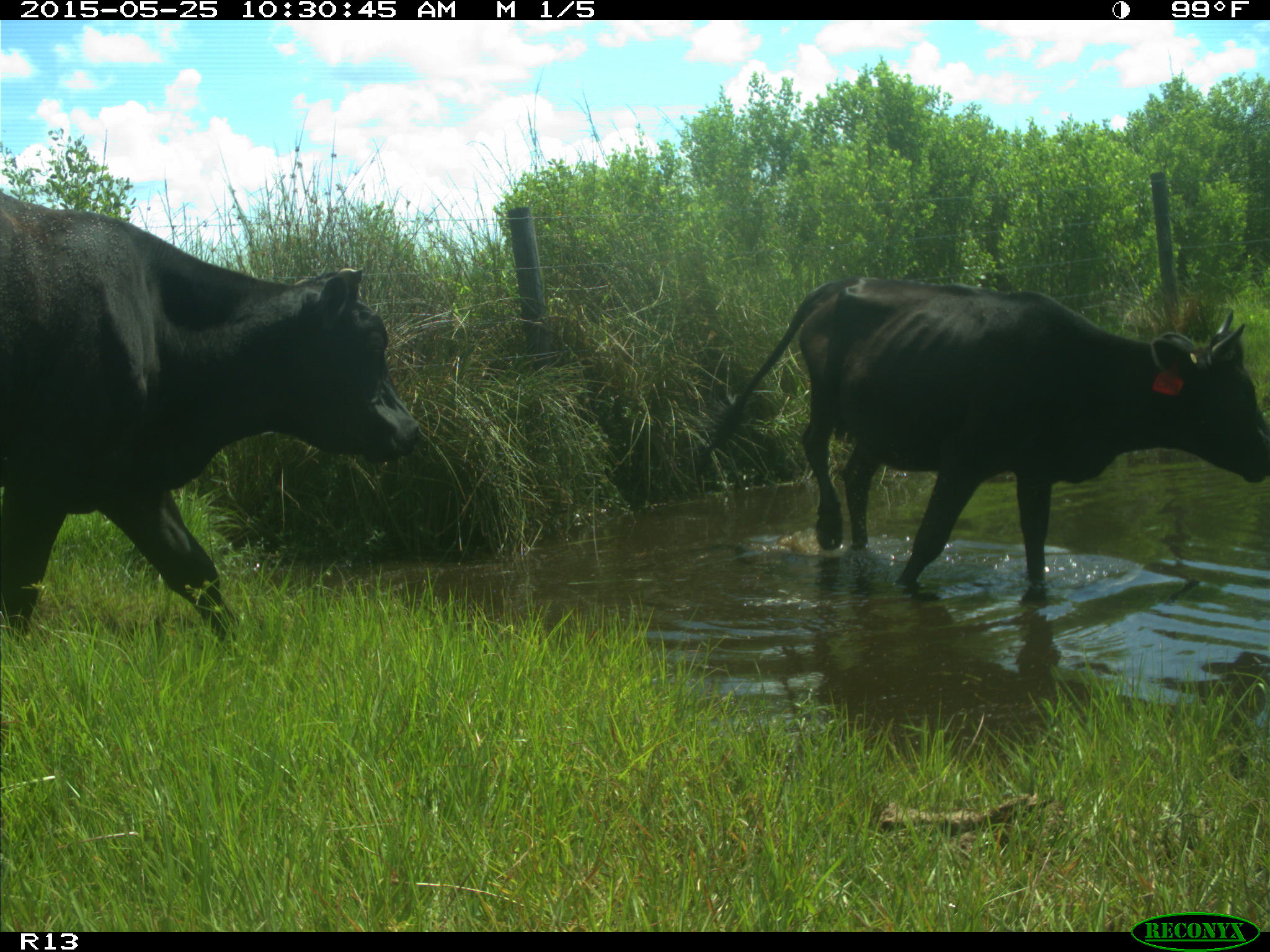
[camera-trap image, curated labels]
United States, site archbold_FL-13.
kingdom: Animalia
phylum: Chordata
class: Mammalia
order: Artiodactyla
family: Bovidae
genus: Bos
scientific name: Bos taurus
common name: domestic cow